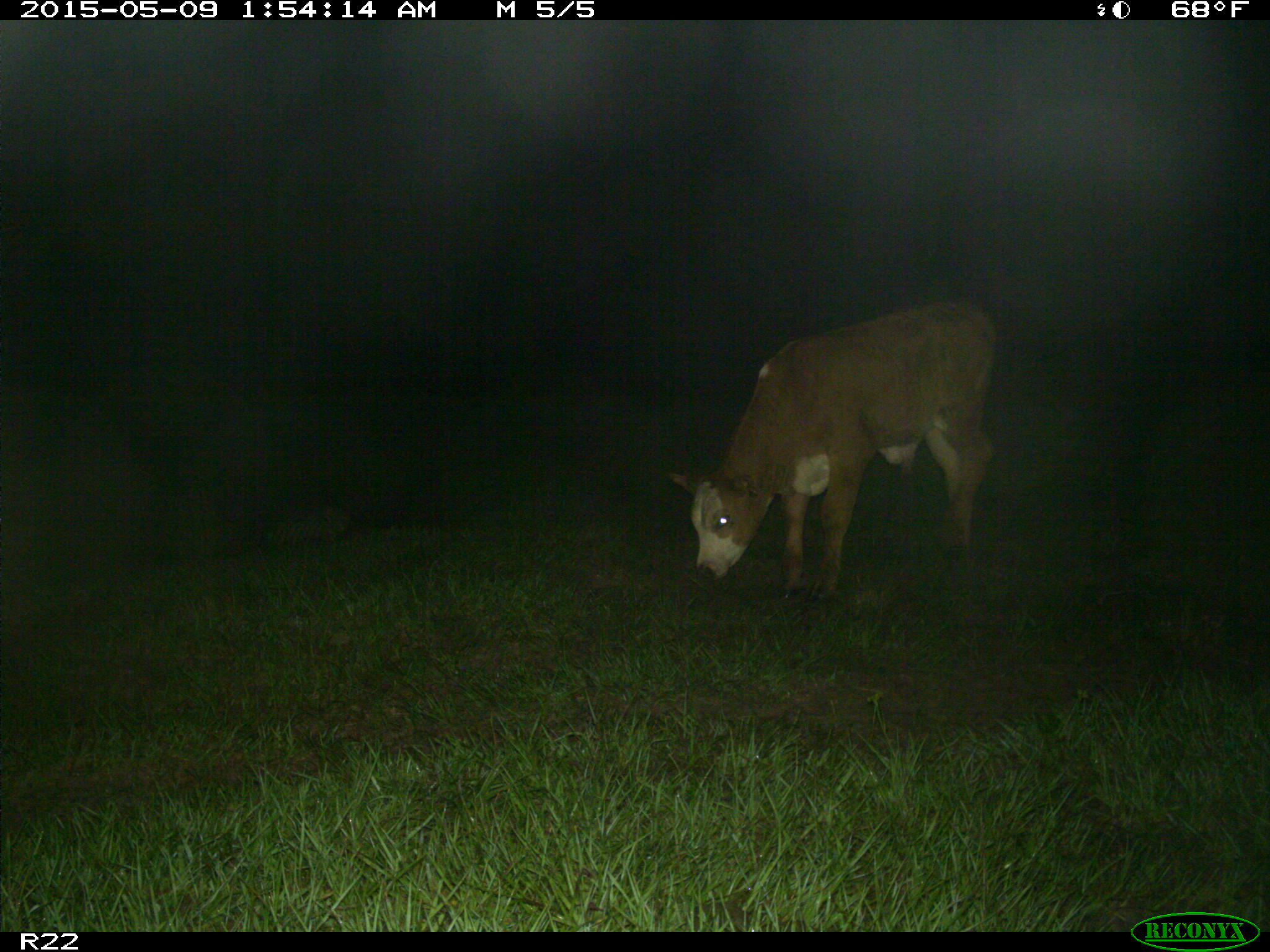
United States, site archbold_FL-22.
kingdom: Animalia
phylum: Chordata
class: Mammalia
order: Artiodactyla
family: Bovidae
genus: Bos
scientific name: Bos taurus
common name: domestic cow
Bos taurus (domestic cow).